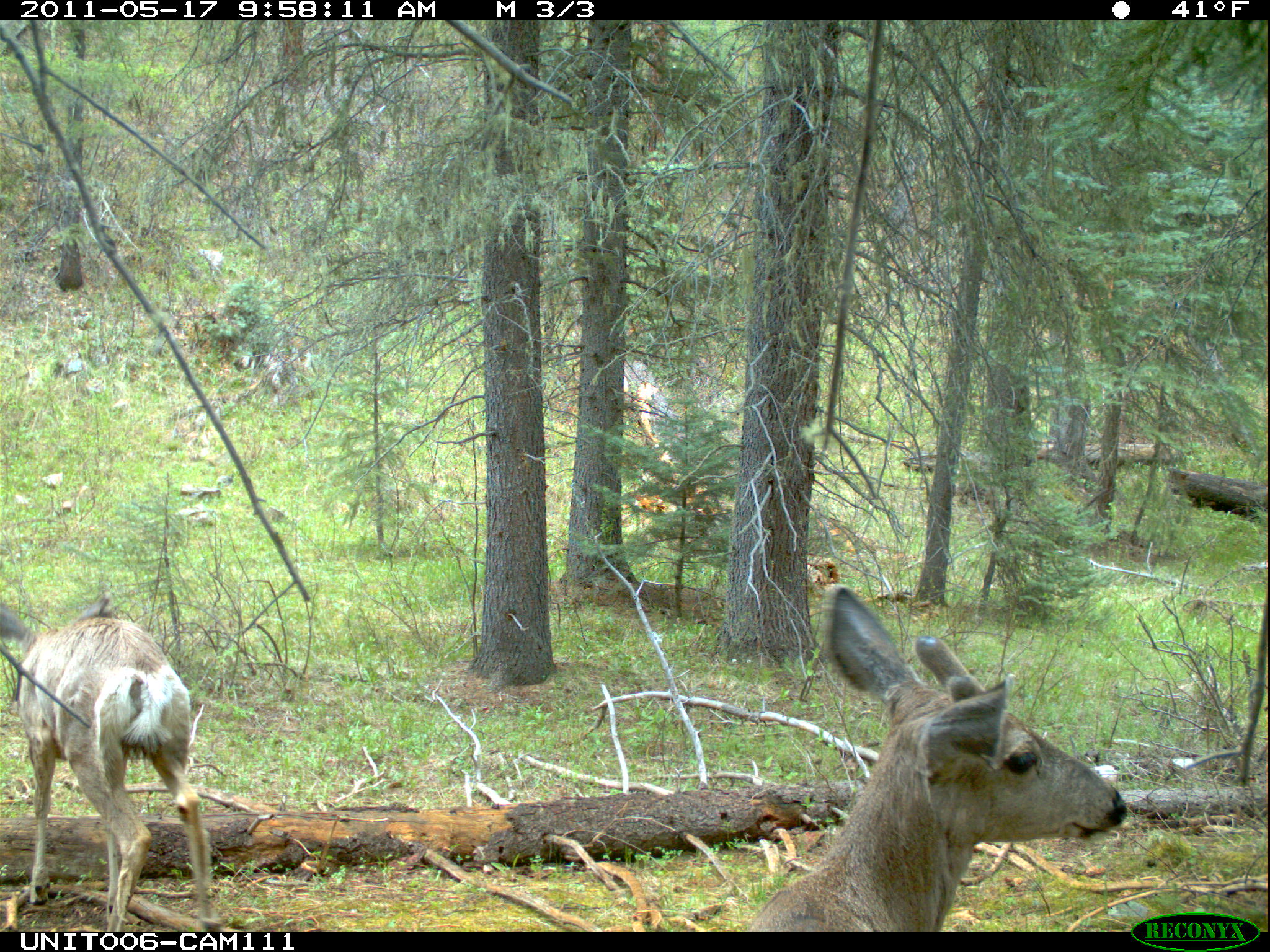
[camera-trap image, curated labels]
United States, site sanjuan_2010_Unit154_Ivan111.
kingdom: Animalia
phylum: Chordata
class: Mammalia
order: Artiodactyla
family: Cervidae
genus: Odocoileus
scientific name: Odocoileus hemionus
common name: mule deer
Odocoileus hemionus (mule deer).